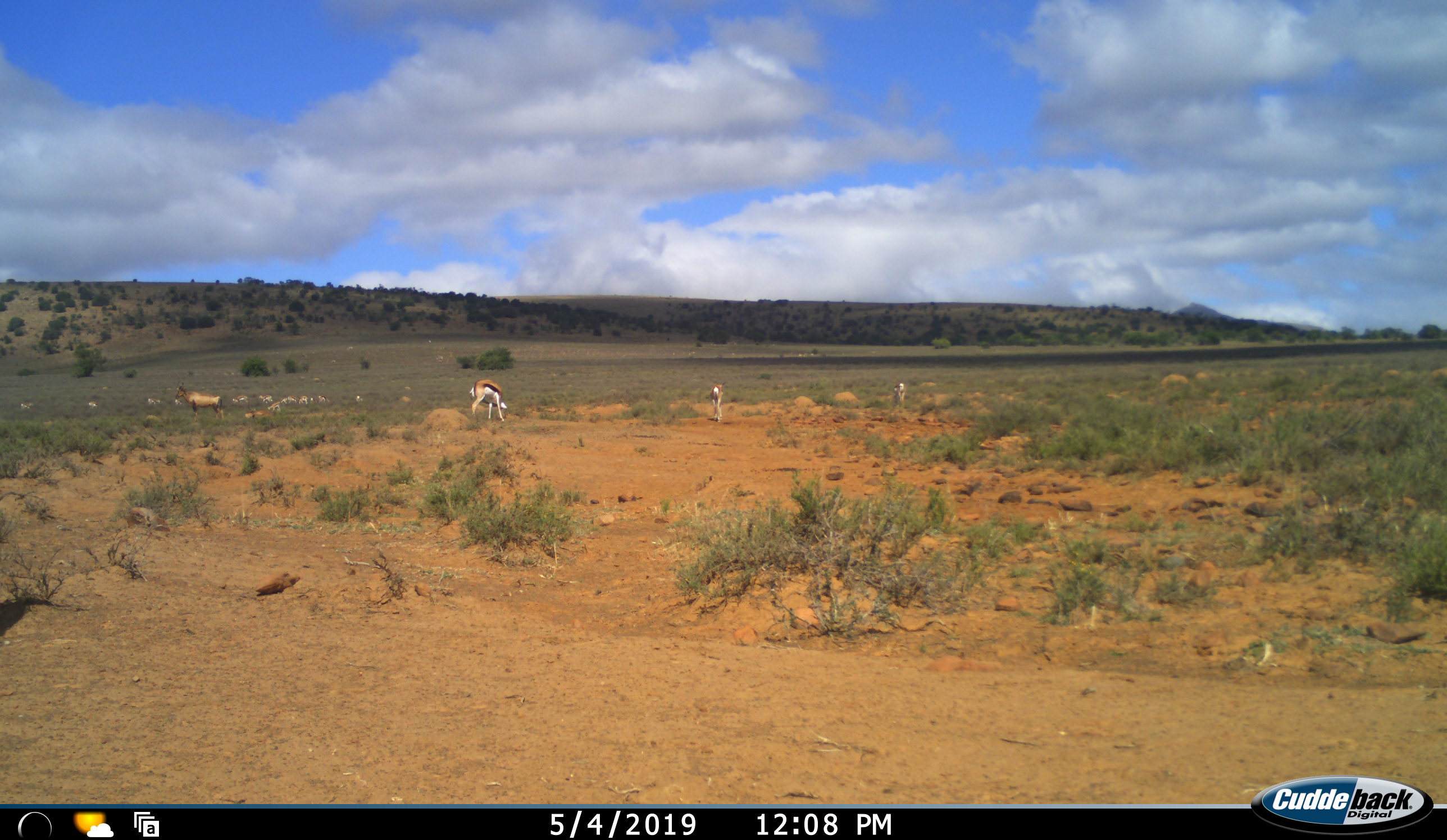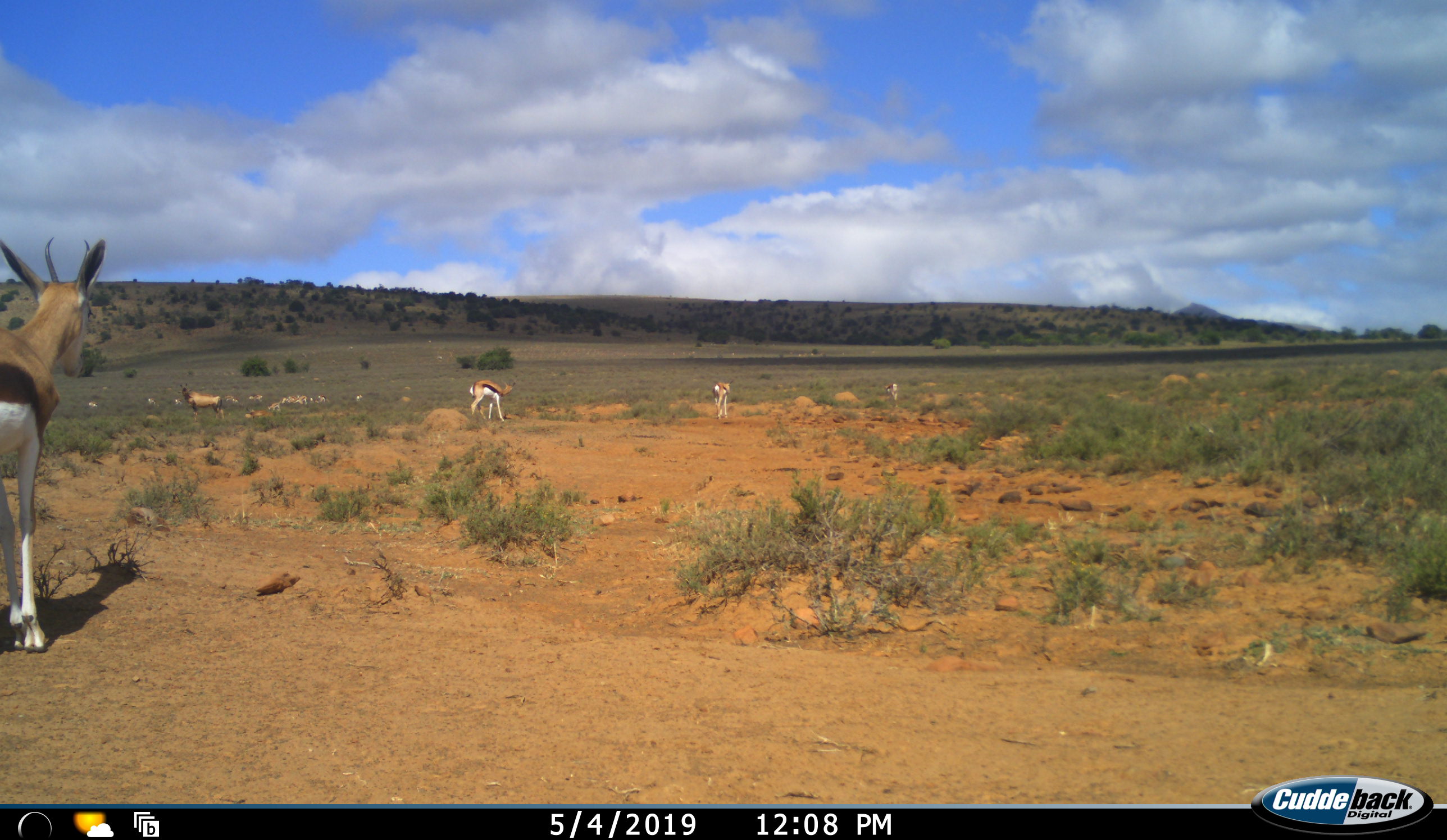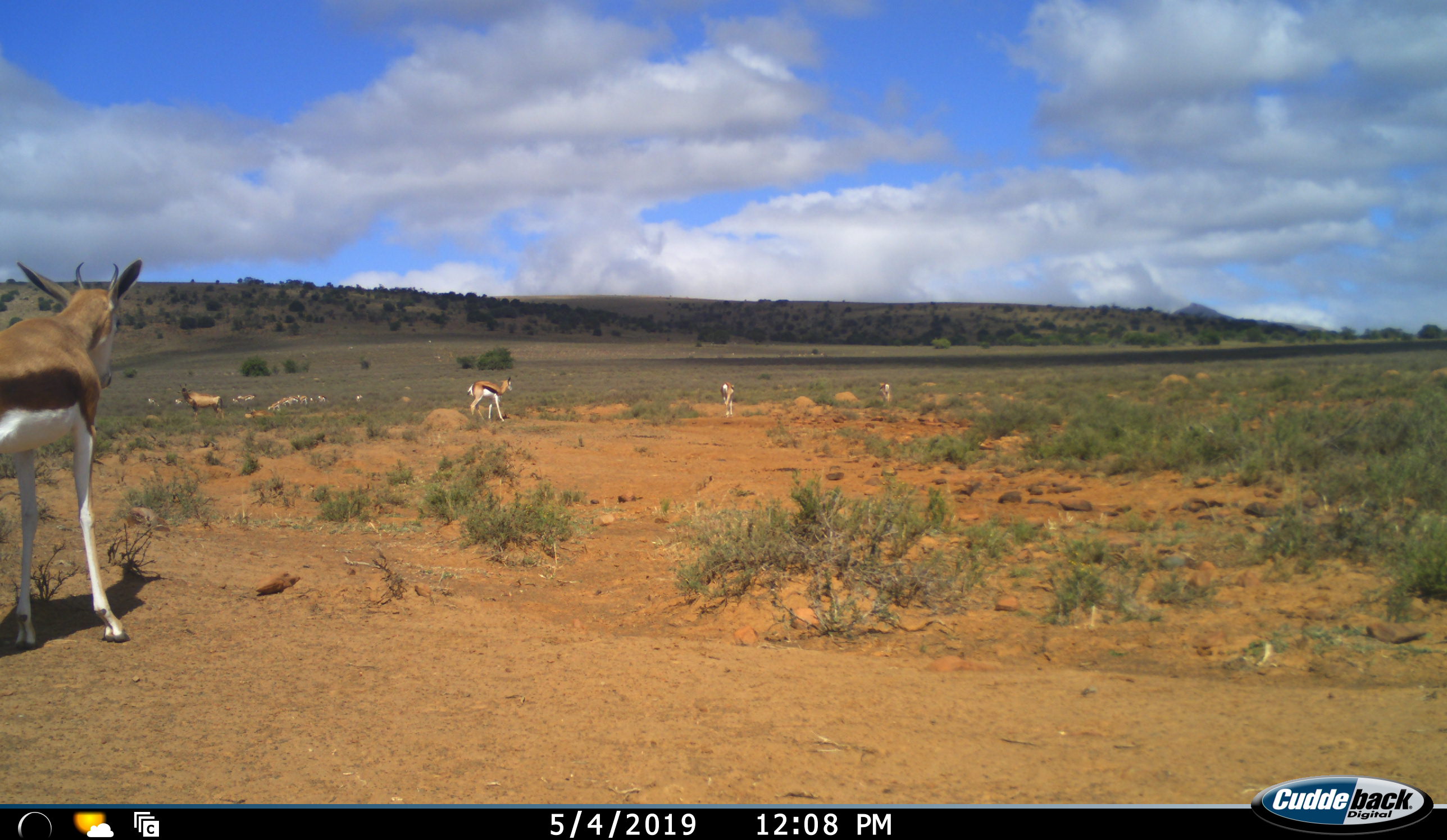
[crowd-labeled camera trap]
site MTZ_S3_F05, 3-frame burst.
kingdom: Animalia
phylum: Chordata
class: Mammalia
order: Artiodactyla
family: Bovidae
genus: Antidorcas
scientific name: Antidorcas marsupialis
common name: springbok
Springbok (Antidorcas marsupialis), count 11-50. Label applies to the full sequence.